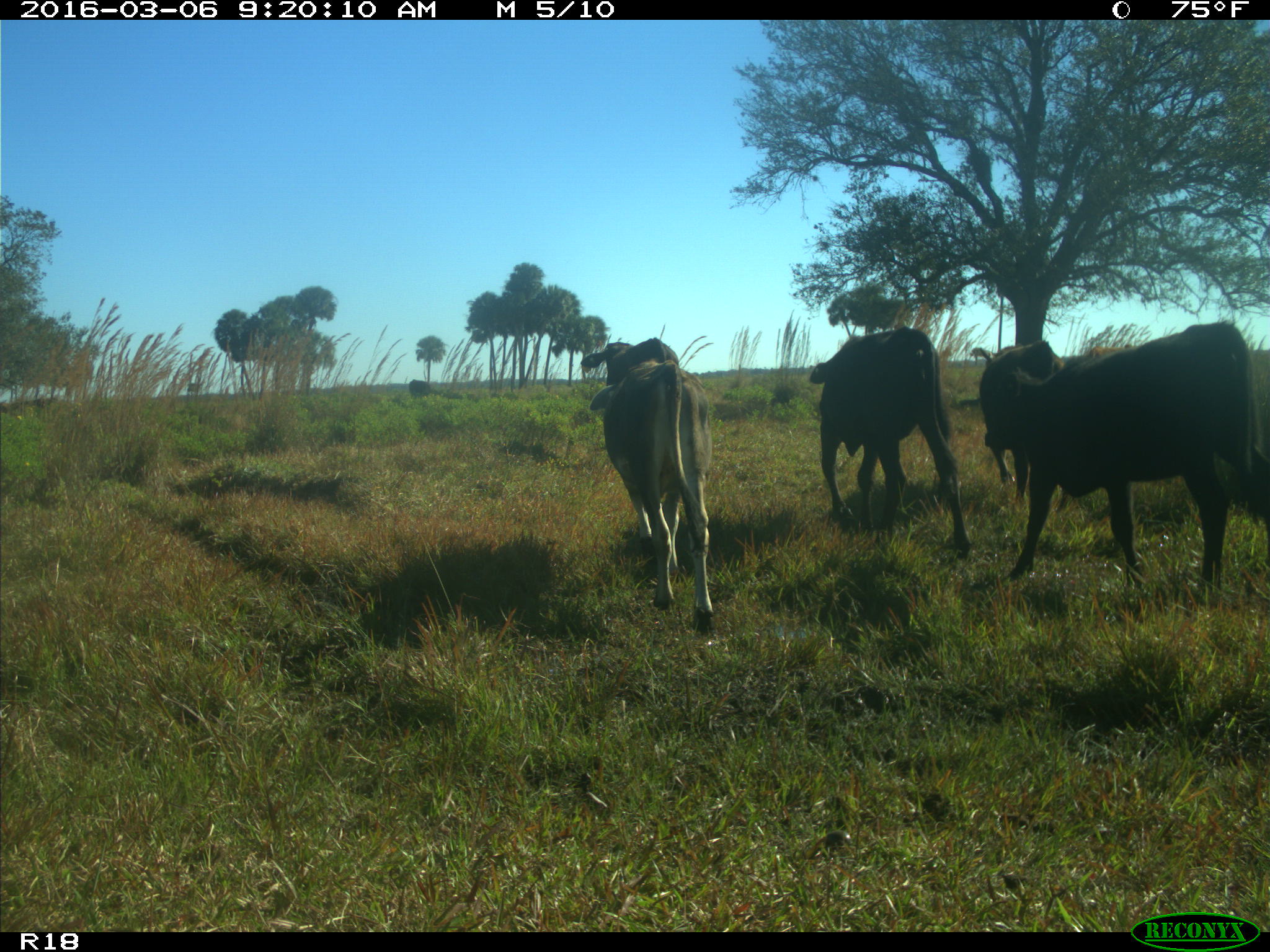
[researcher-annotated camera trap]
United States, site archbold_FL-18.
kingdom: Animalia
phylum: Chordata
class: Mammalia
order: Artiodactyla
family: Bovidae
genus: Bos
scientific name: Bos taurus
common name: domestic cow